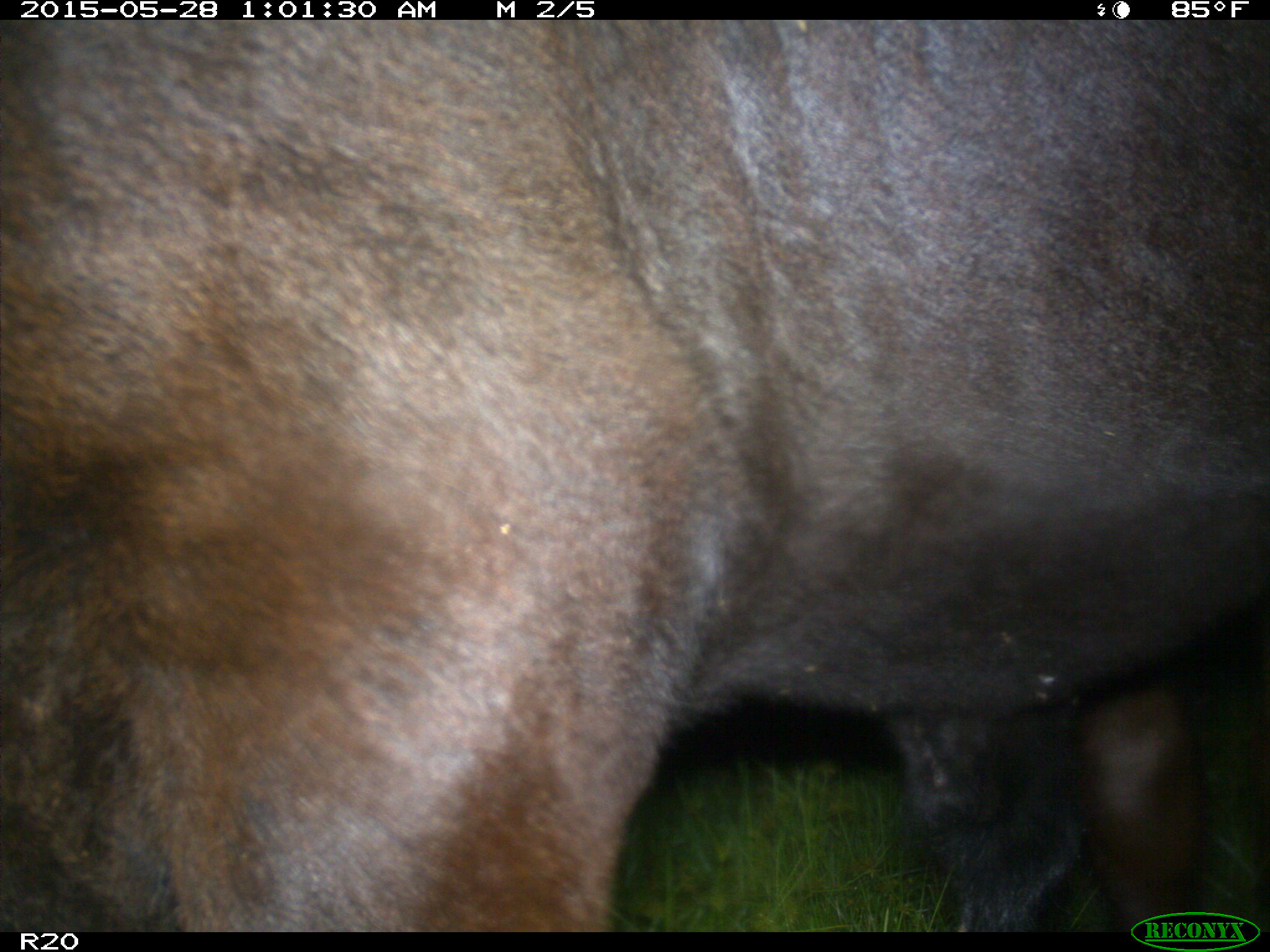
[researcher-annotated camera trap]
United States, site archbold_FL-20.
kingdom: Animalia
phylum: Chordata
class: Mammalia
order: Artiodactyla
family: Bovidae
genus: Bos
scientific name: Bos taurus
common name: domestic cow